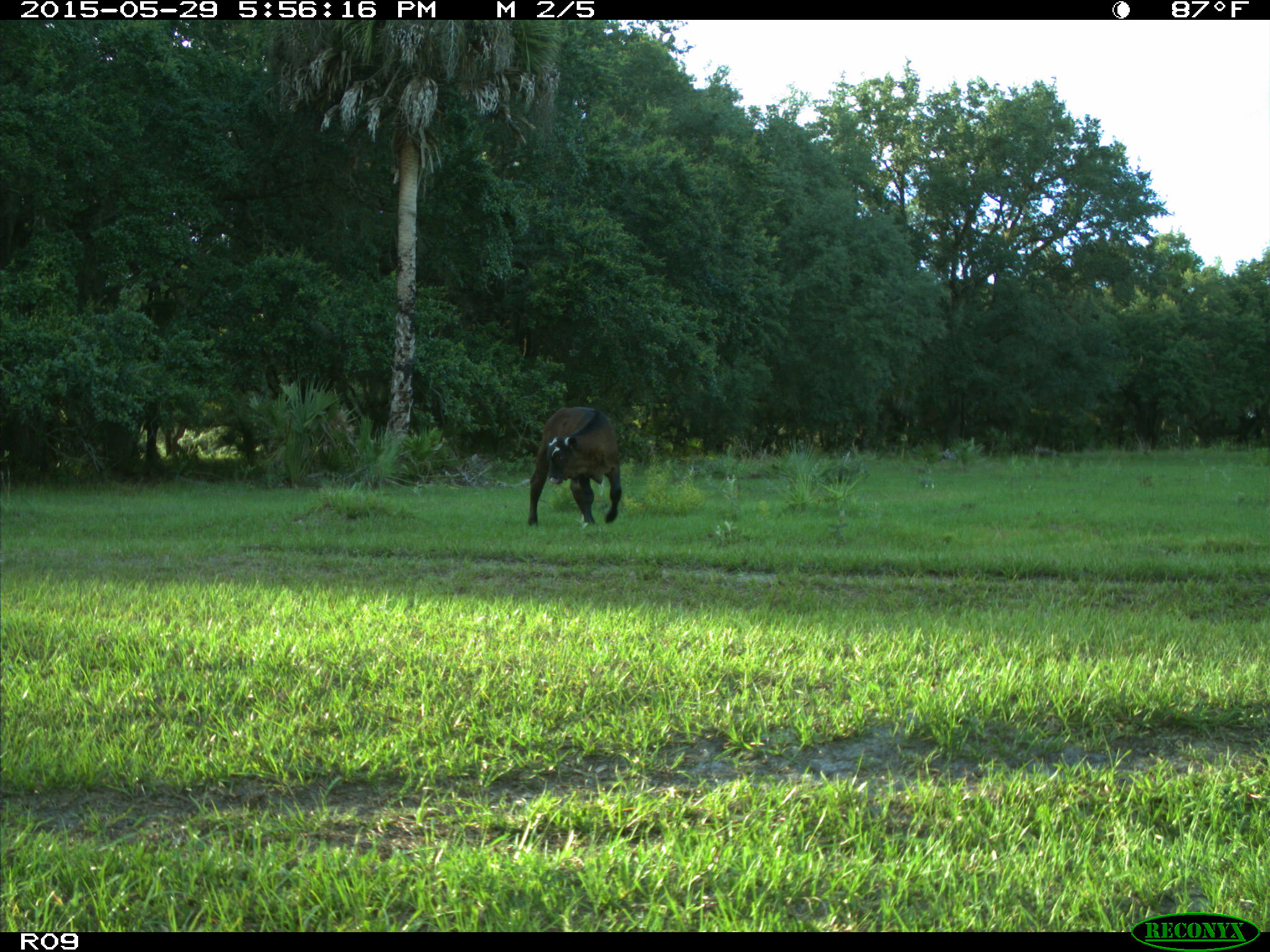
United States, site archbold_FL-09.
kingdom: Animalia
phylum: Chordata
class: Mammalia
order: Artiodactyla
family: Bovidae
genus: Bos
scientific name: Bos taurus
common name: domestic cow